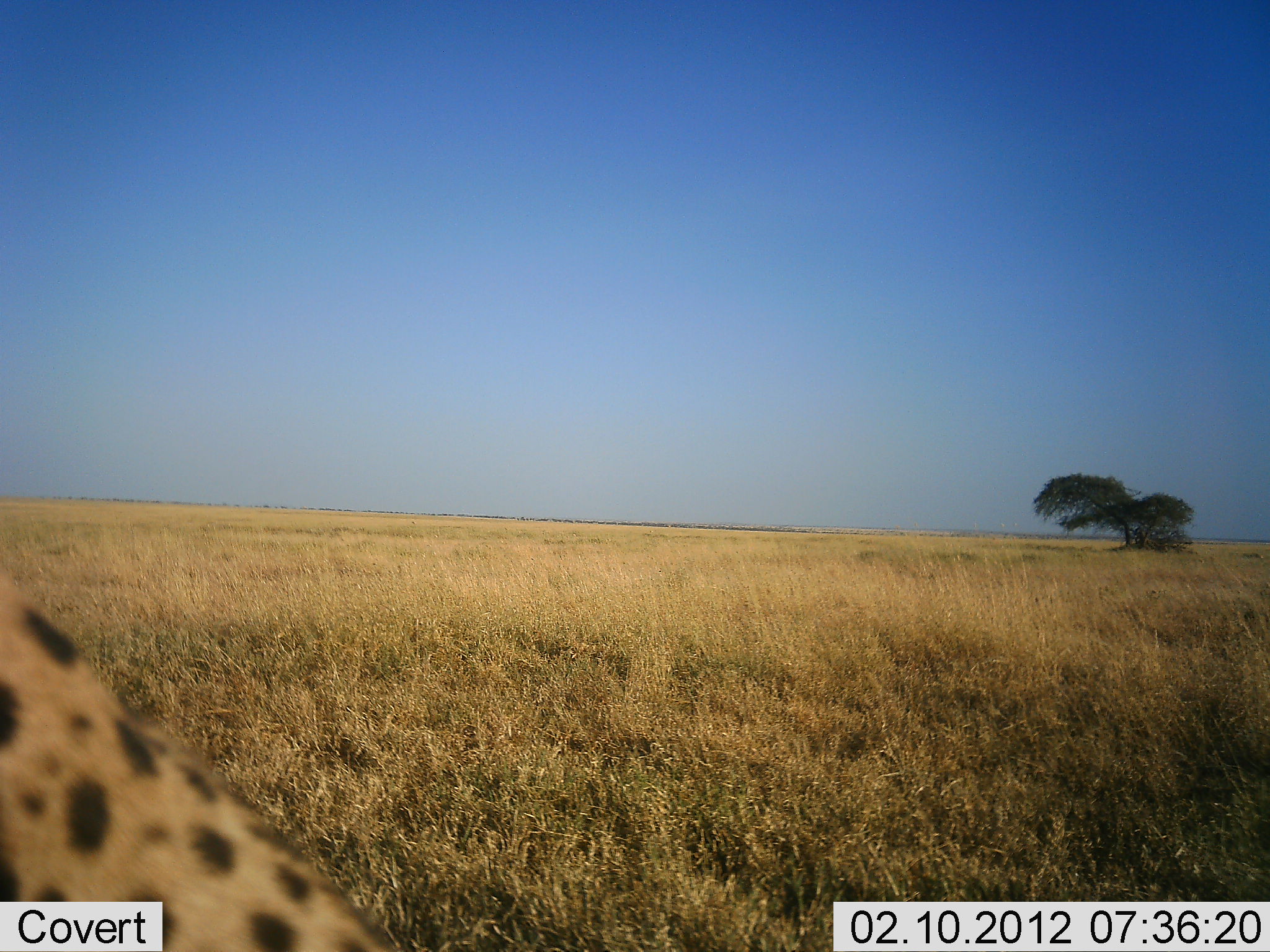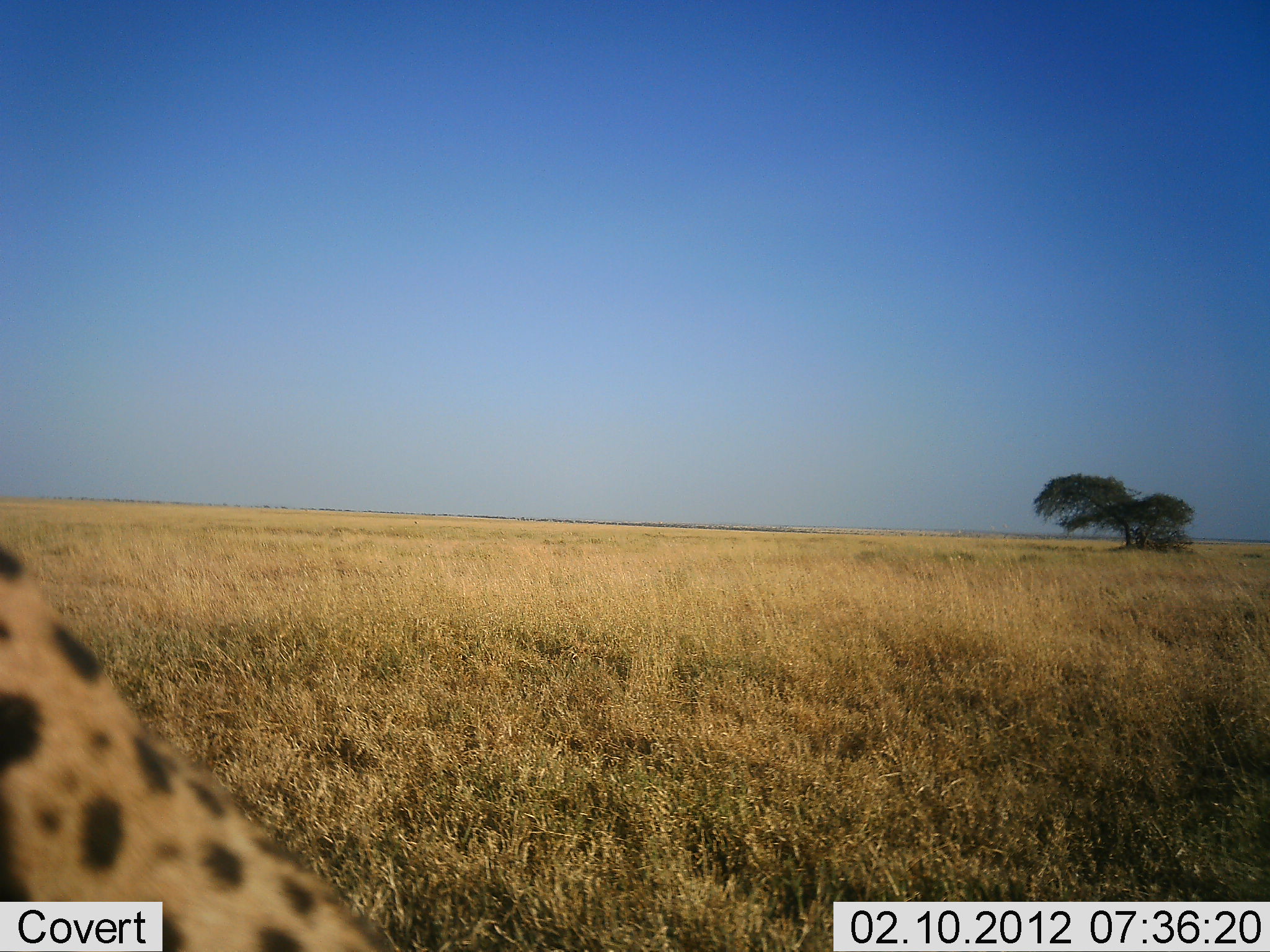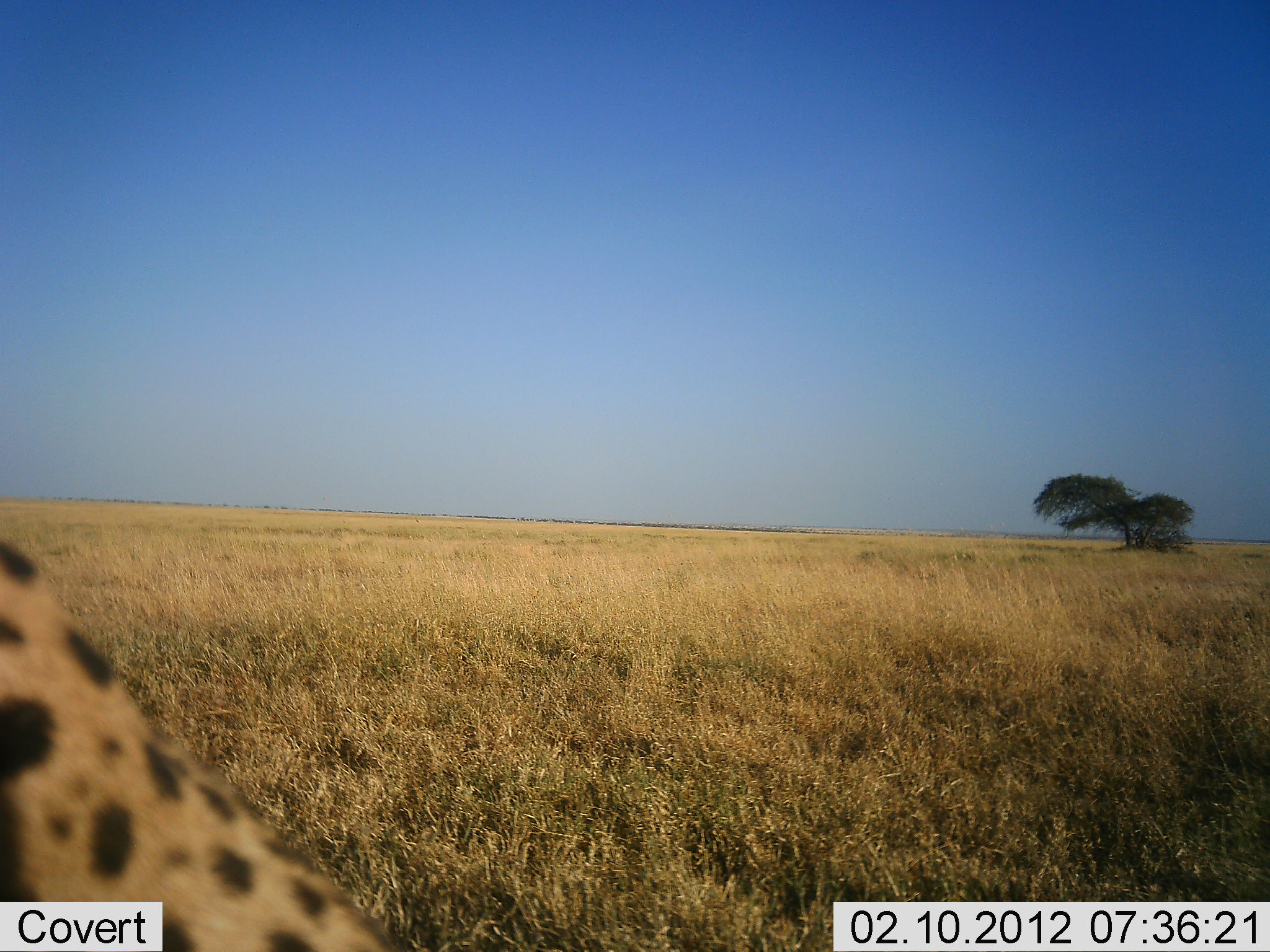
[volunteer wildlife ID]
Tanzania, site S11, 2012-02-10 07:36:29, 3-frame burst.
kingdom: Animalia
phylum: Chordata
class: Mammalia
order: Carnivora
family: Felidae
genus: Acinonyx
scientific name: Acinonyx jubatus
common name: cheetah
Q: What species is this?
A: Cheetah (Acinonyx jubatus).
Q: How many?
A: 1.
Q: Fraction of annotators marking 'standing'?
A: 43%.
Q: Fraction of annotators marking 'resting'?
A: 48%.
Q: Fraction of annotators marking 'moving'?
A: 10%.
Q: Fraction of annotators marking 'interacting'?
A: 0%.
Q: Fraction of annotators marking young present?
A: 0%.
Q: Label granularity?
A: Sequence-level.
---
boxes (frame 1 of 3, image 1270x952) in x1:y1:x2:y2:
animal: 1:566:393:952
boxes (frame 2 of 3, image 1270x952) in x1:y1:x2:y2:
animal: 0:541:385:952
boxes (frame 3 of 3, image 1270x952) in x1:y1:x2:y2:
animal: 0:534:387:952